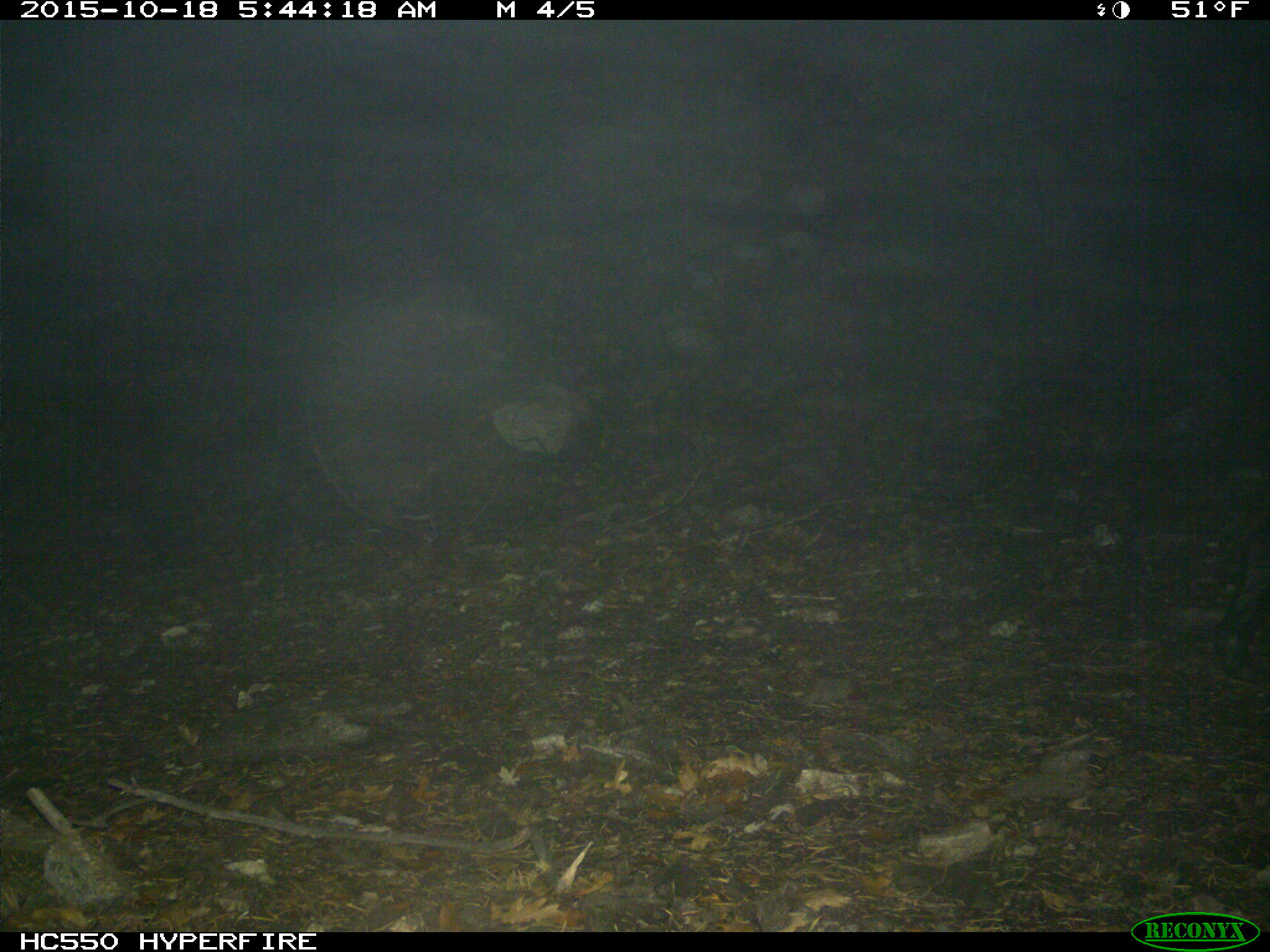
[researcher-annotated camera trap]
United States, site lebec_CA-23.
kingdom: Animalia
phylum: Chordata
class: Mammalia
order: Artiodactyla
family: Suidae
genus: Sus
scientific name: Sus scrofa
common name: wild boar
Sus scrofa (wild boar).